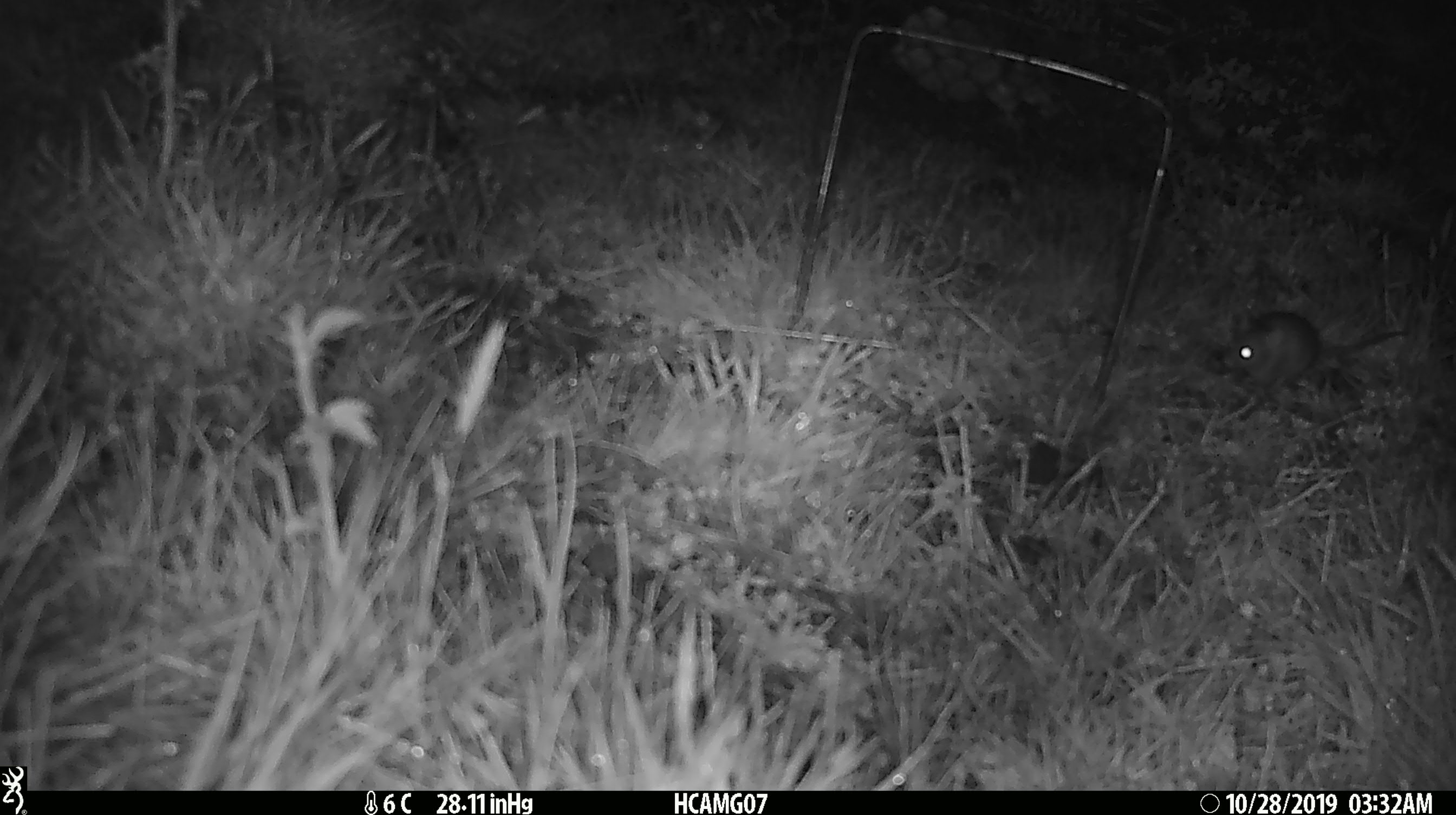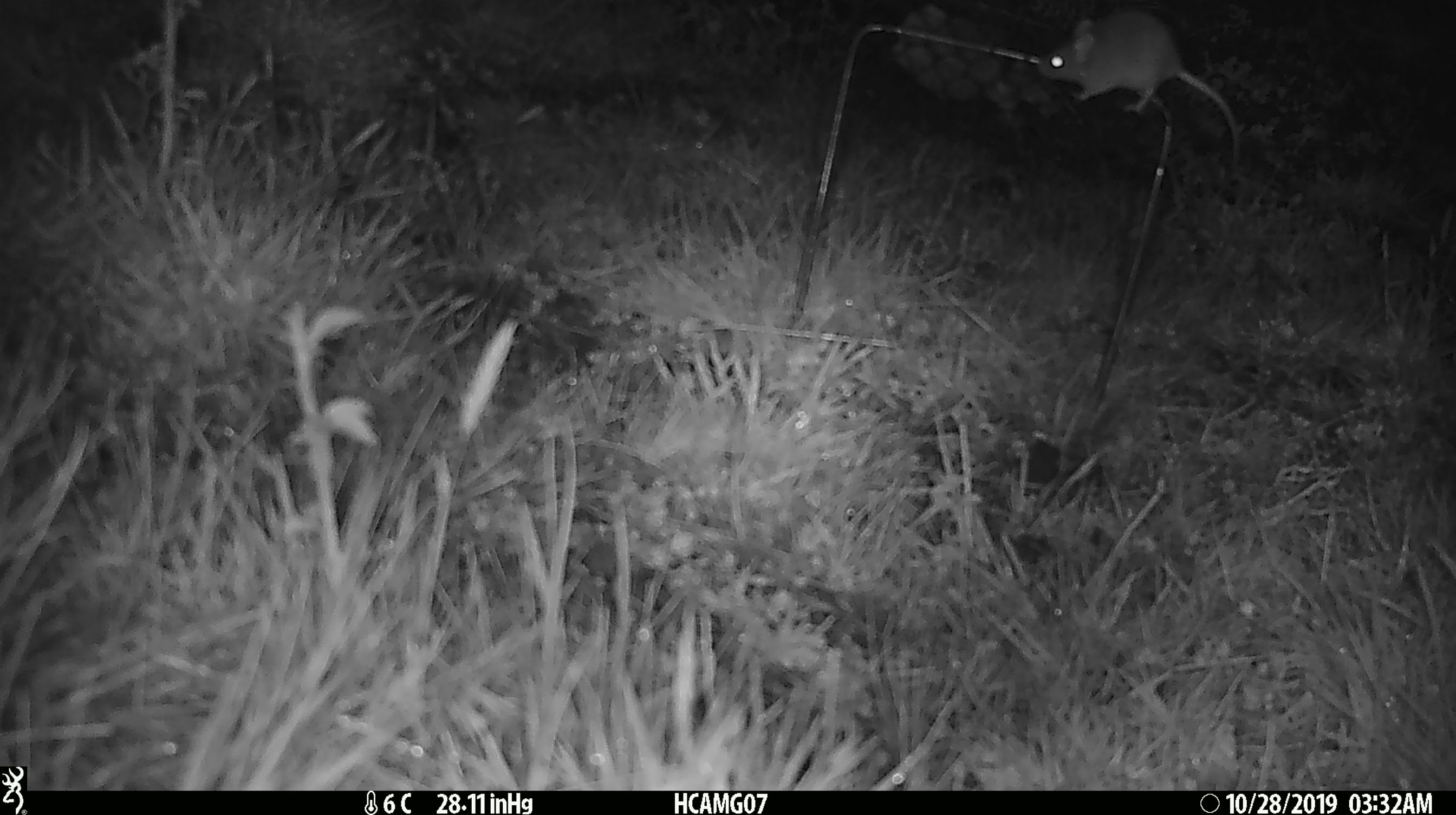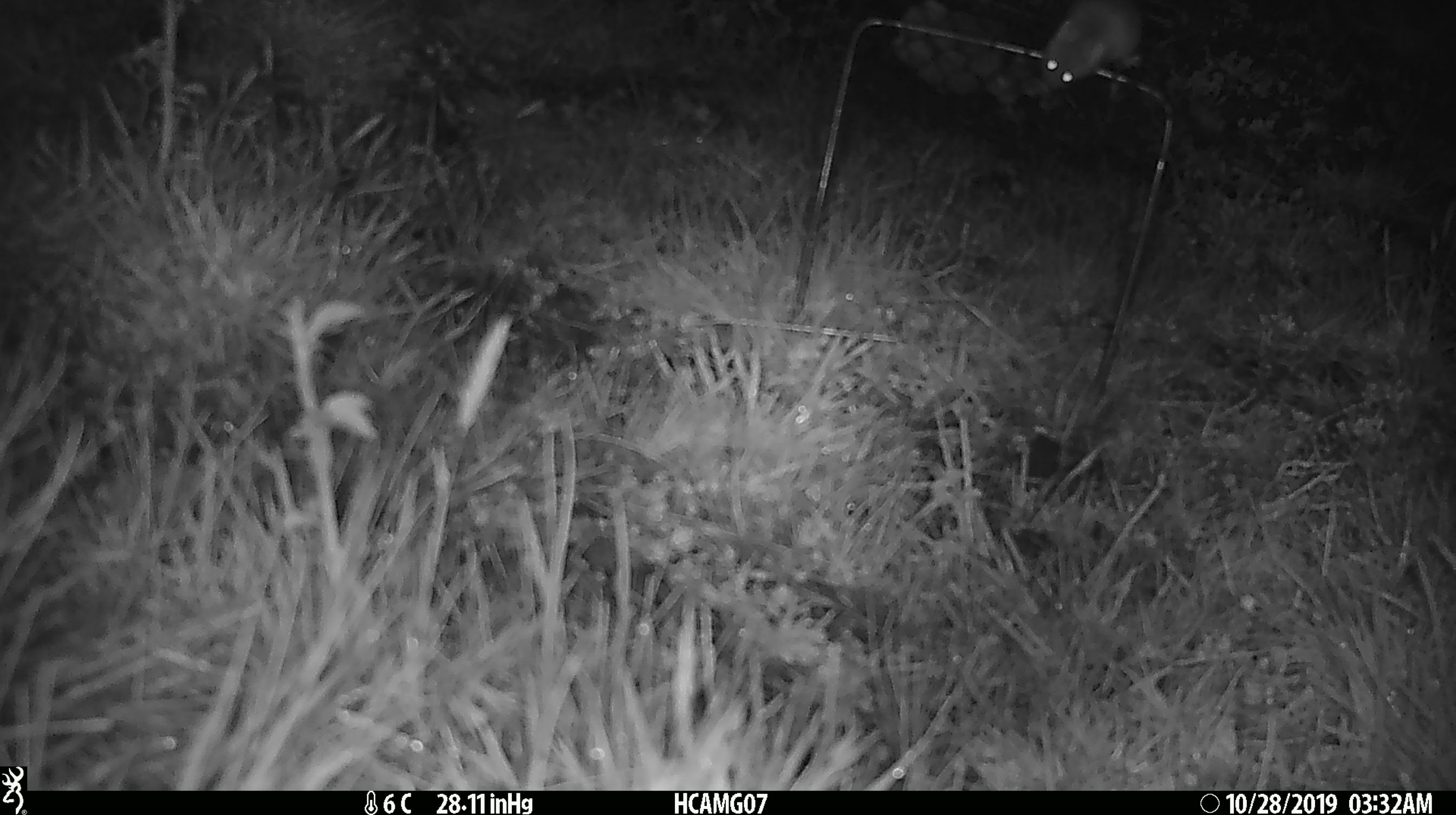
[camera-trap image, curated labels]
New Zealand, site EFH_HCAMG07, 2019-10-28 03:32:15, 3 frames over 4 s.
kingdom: Animalia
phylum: Chordata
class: Mammalia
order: Rodentia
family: Muridae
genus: Mus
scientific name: Mus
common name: mouse